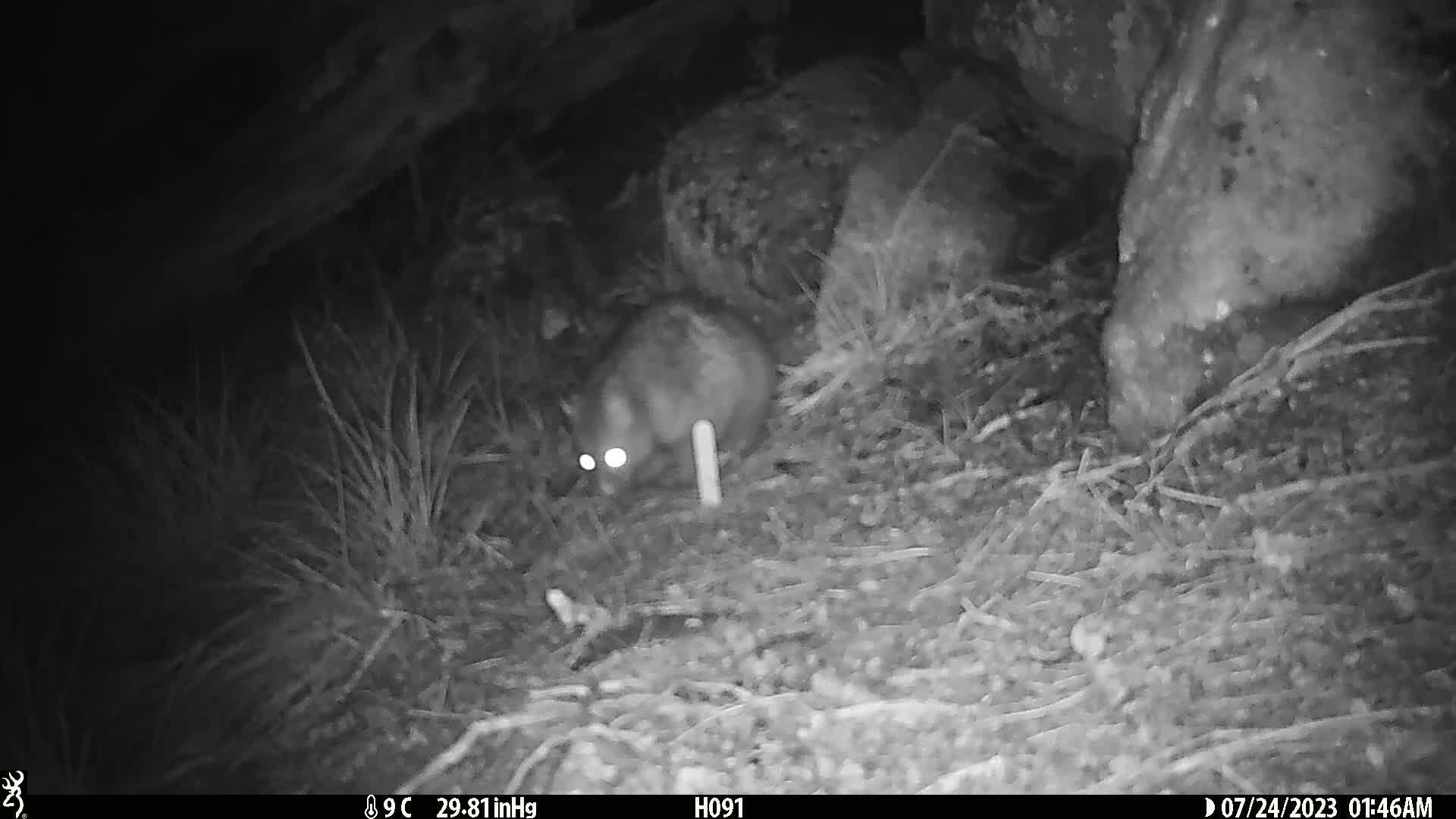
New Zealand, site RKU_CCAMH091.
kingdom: Animalia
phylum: Chordata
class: Mammalia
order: Diprotodontia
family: Phalangeridae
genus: Trichosurus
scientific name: Trichosurus vulpecula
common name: common brushtail possum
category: possum